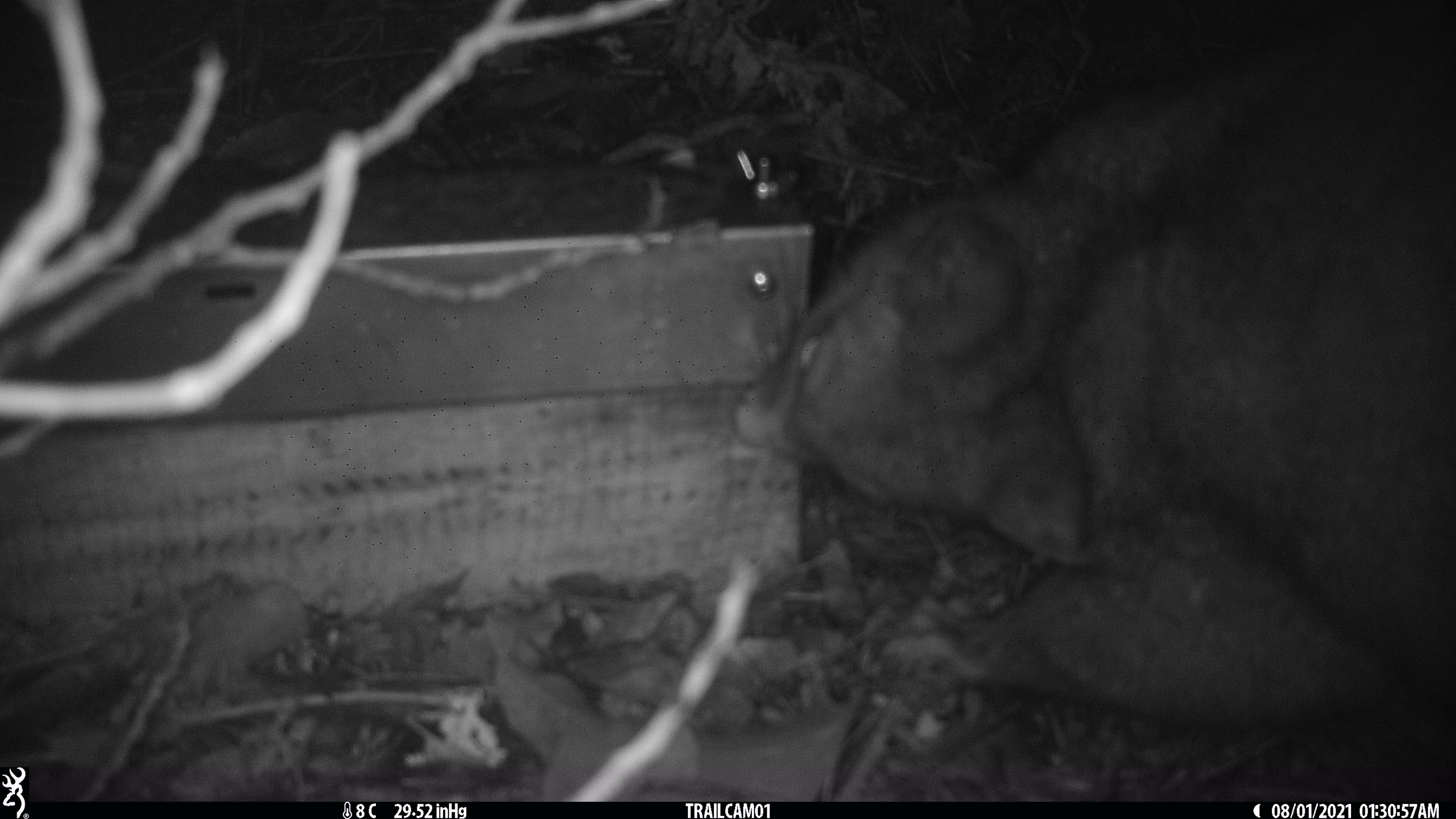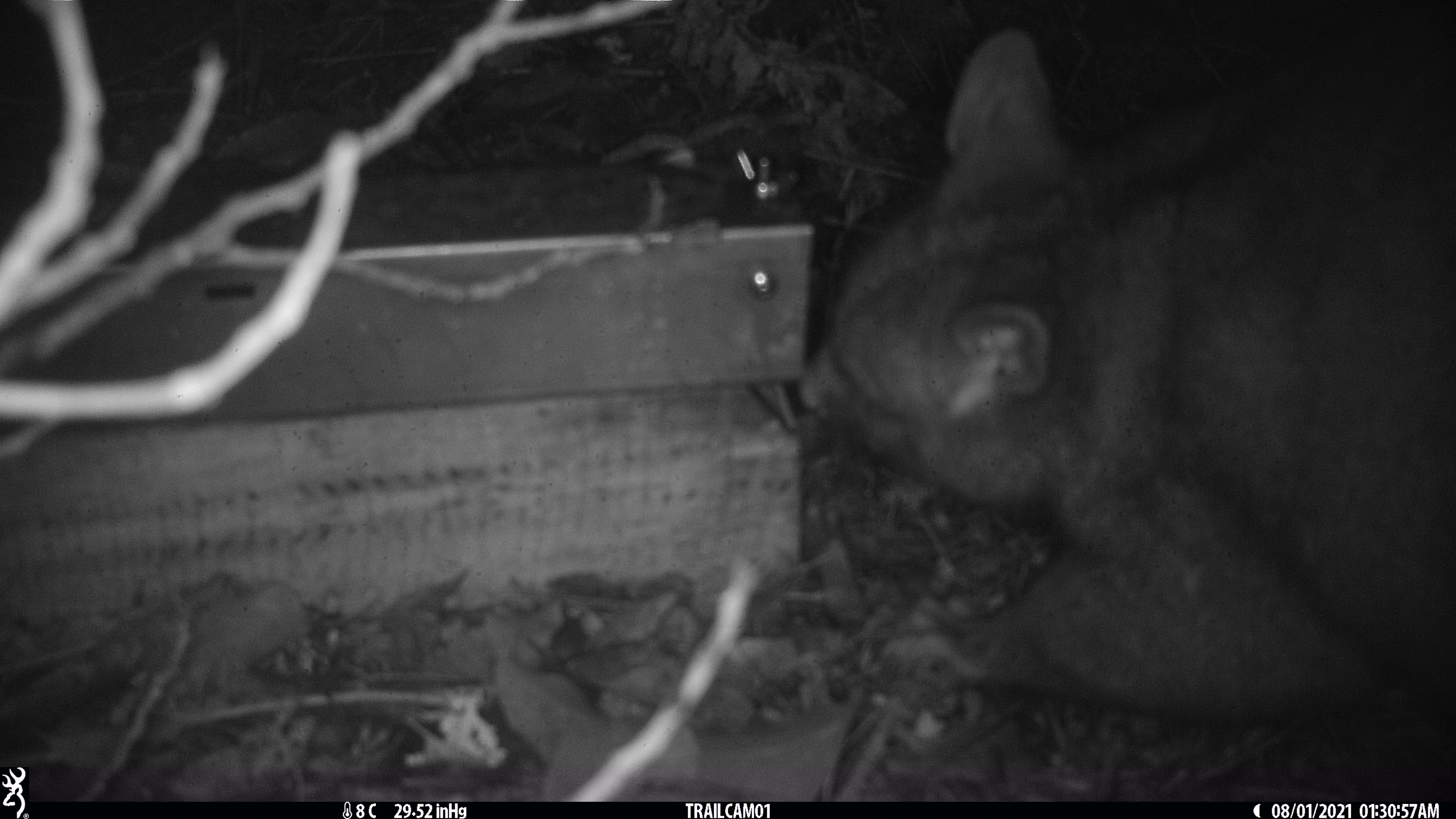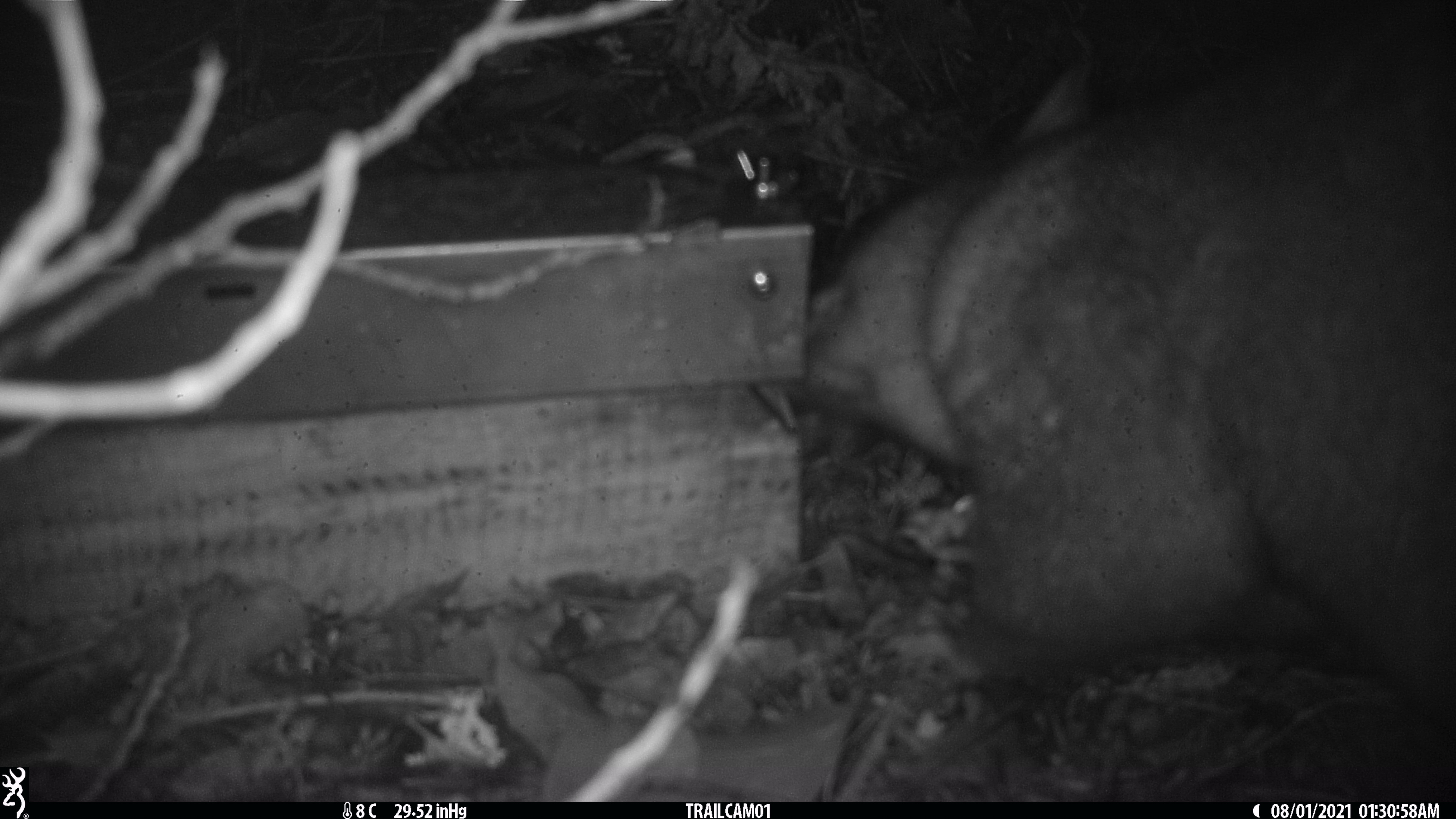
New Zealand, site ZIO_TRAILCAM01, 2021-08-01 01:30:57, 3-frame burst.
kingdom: Animalia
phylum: Chordata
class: Mammalia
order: Diprotodontia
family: Phalangeridae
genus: Trichosurus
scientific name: Trichosurus vulpecula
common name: common brushtail possum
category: possum